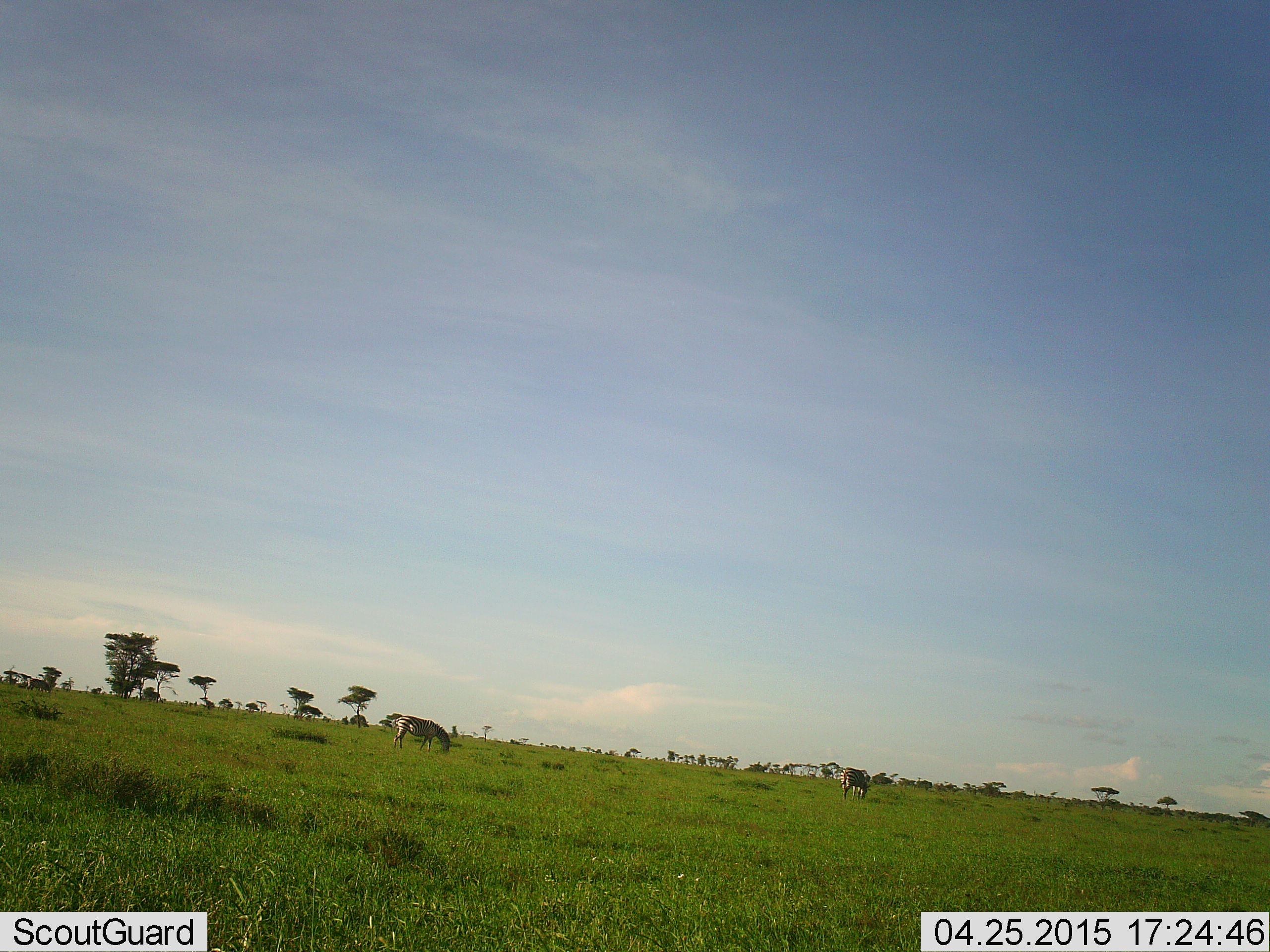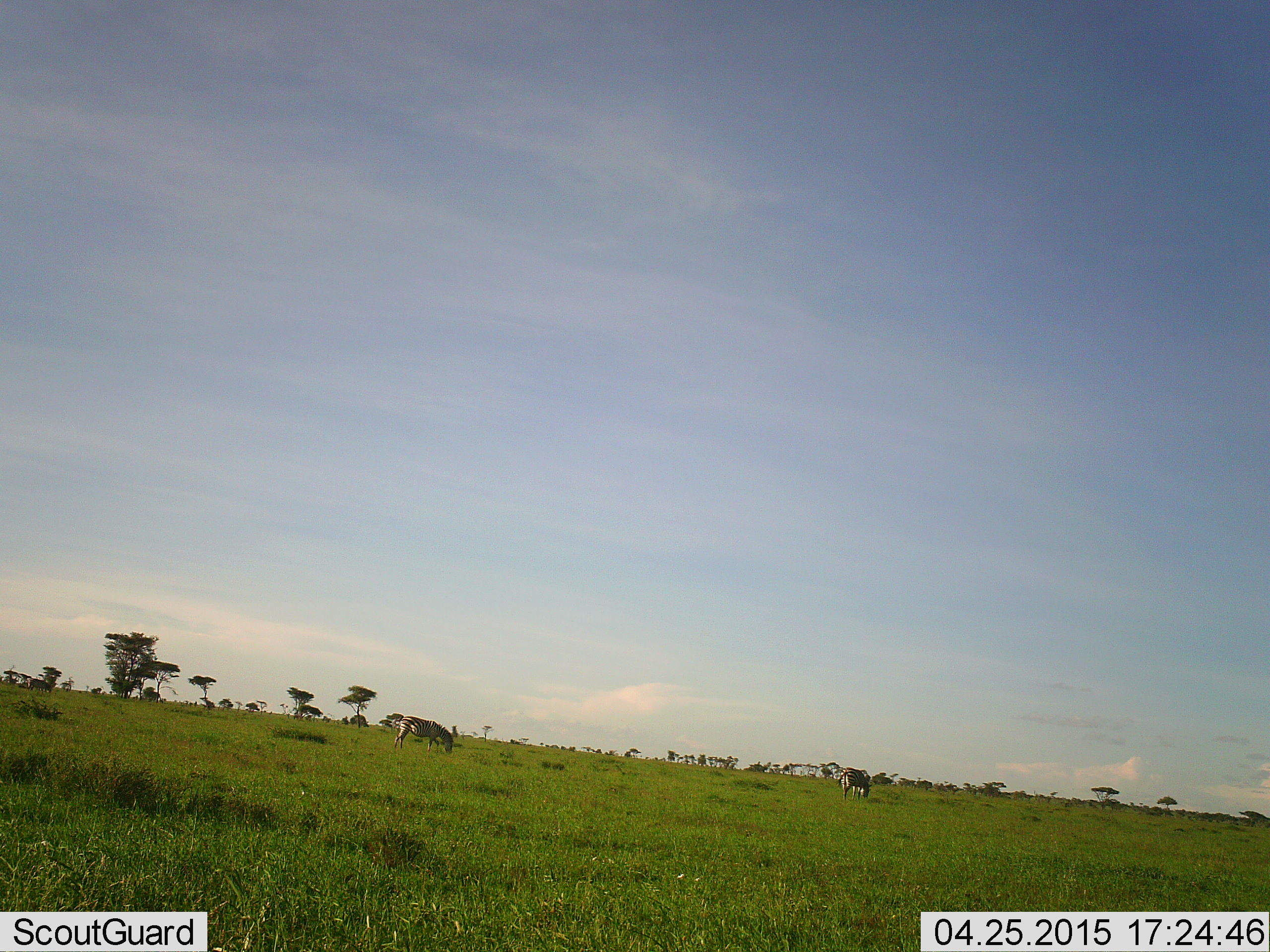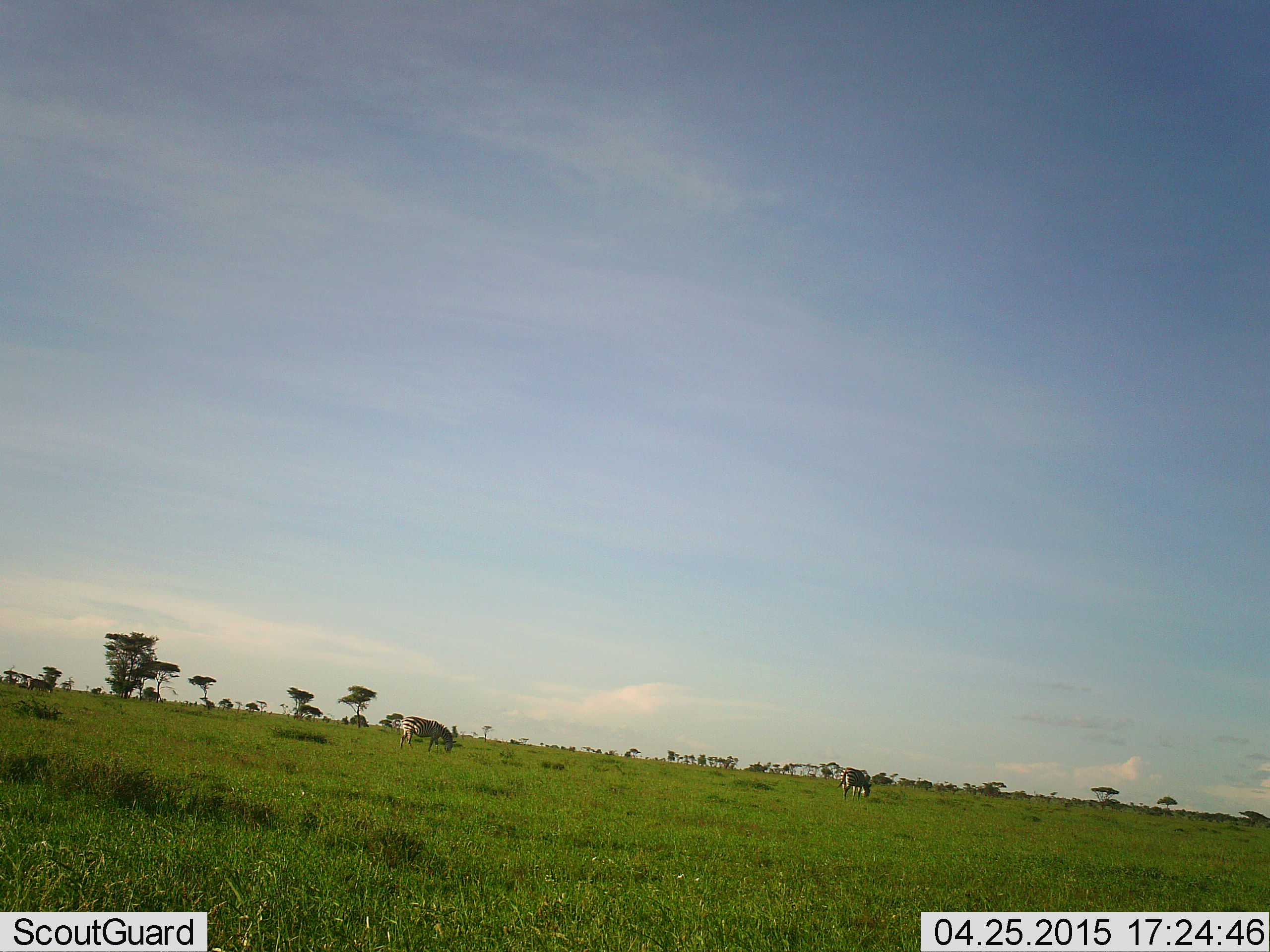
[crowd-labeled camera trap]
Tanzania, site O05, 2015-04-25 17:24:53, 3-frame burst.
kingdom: Animalia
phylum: Chordata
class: Mammalia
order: Perissodactyla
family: Equidae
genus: Equus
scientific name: Equus quagga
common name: plains zebra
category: zebra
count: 2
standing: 20%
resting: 0%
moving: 10%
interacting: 0%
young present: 0%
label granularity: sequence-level